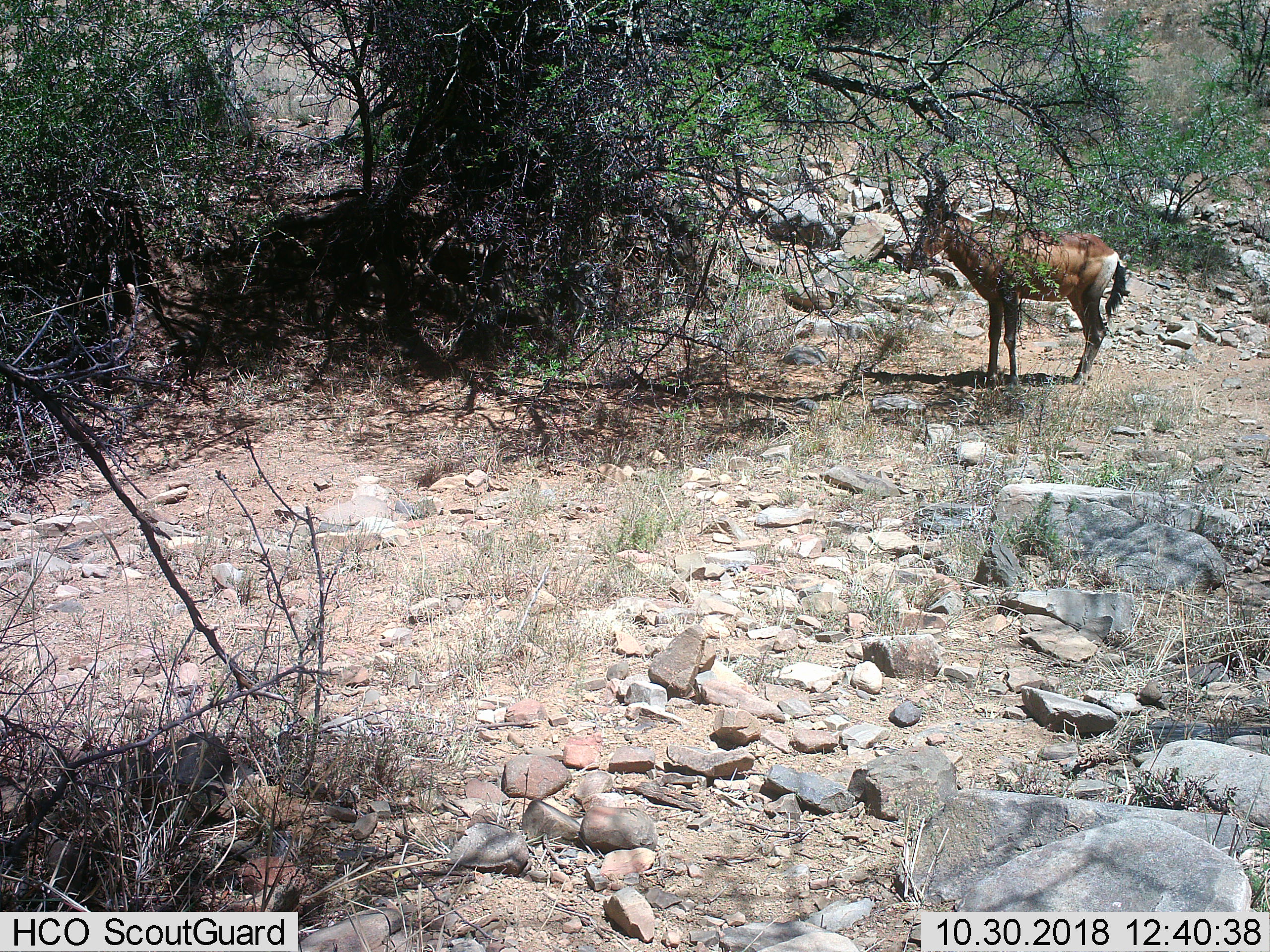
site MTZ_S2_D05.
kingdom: Animalia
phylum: Chordata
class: Mammalia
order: Artiodactyla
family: Bovidae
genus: Alcelaphus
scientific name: Alcelaphus buselaphus caama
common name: red hartebeest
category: hartebeestred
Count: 1.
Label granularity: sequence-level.